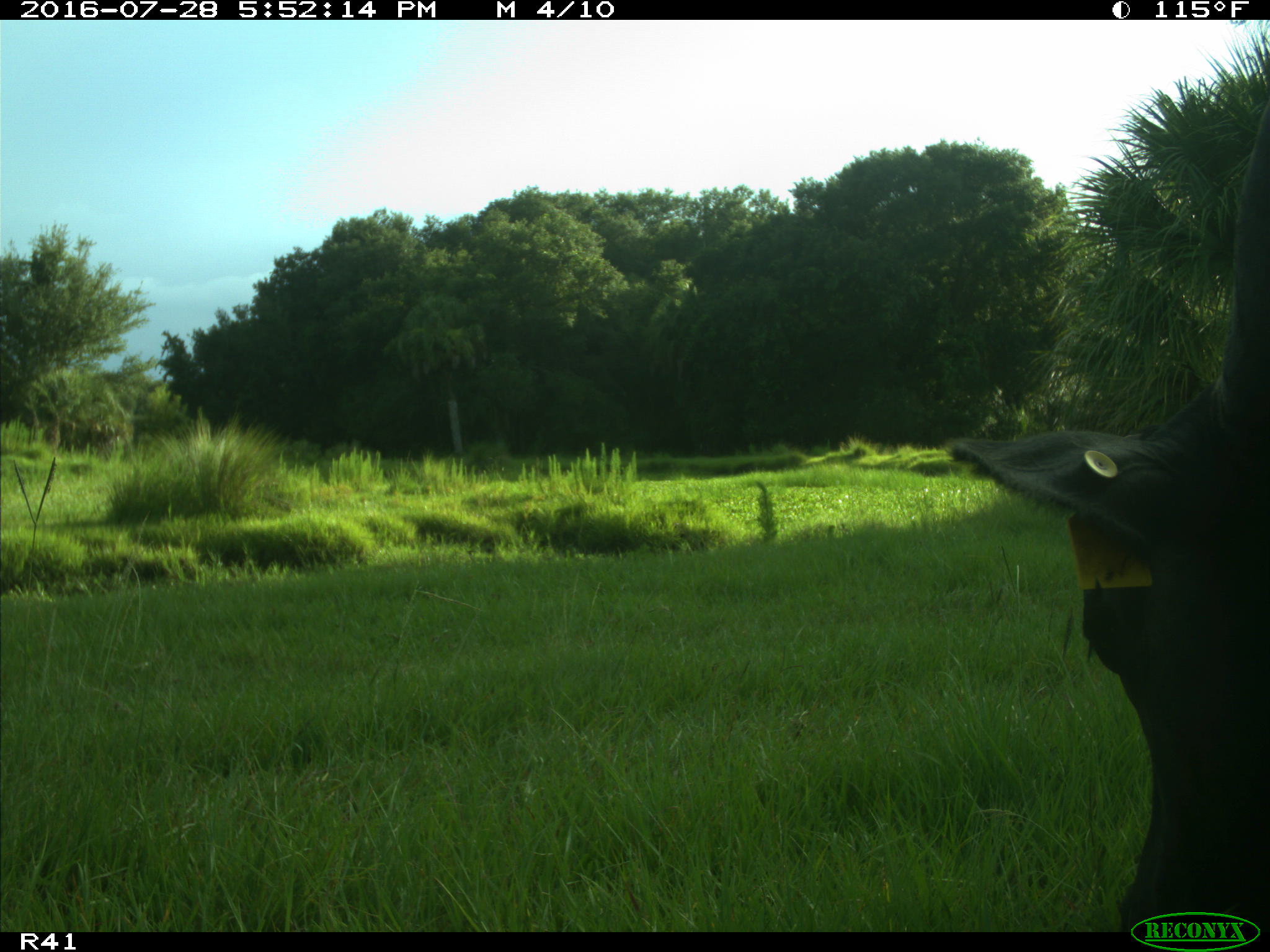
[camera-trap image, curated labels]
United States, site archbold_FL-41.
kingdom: Animalia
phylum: Chordata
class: Mammalia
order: Artiodactyla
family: Bovidae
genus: Bos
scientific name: Bos taurus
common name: domestic cow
Bos taurus (domestic cow).